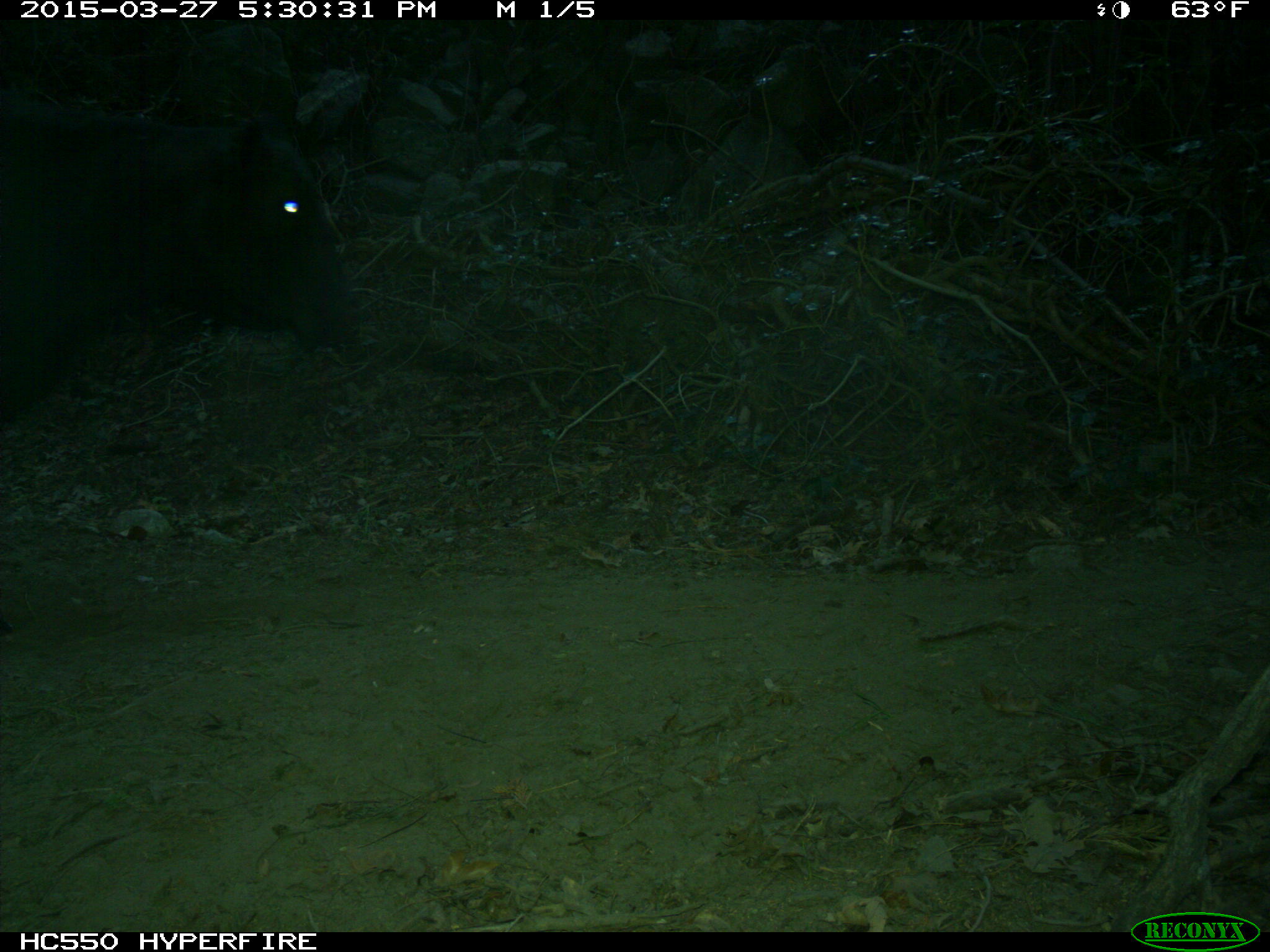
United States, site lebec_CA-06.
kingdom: Animalia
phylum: Chordata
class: Mammalia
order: Artiodactyla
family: Bovidae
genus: Bos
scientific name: Bos taurus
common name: domestic cow